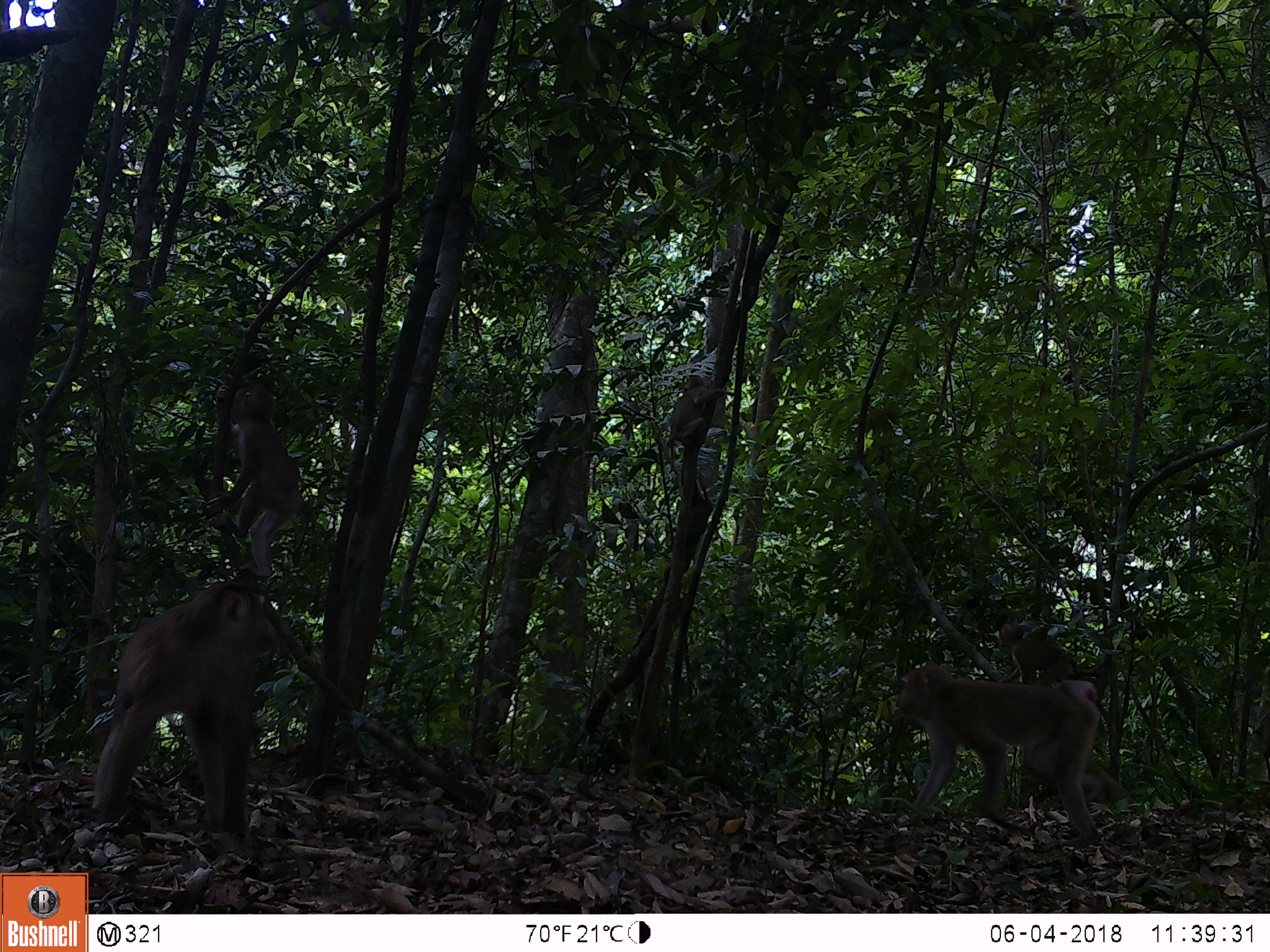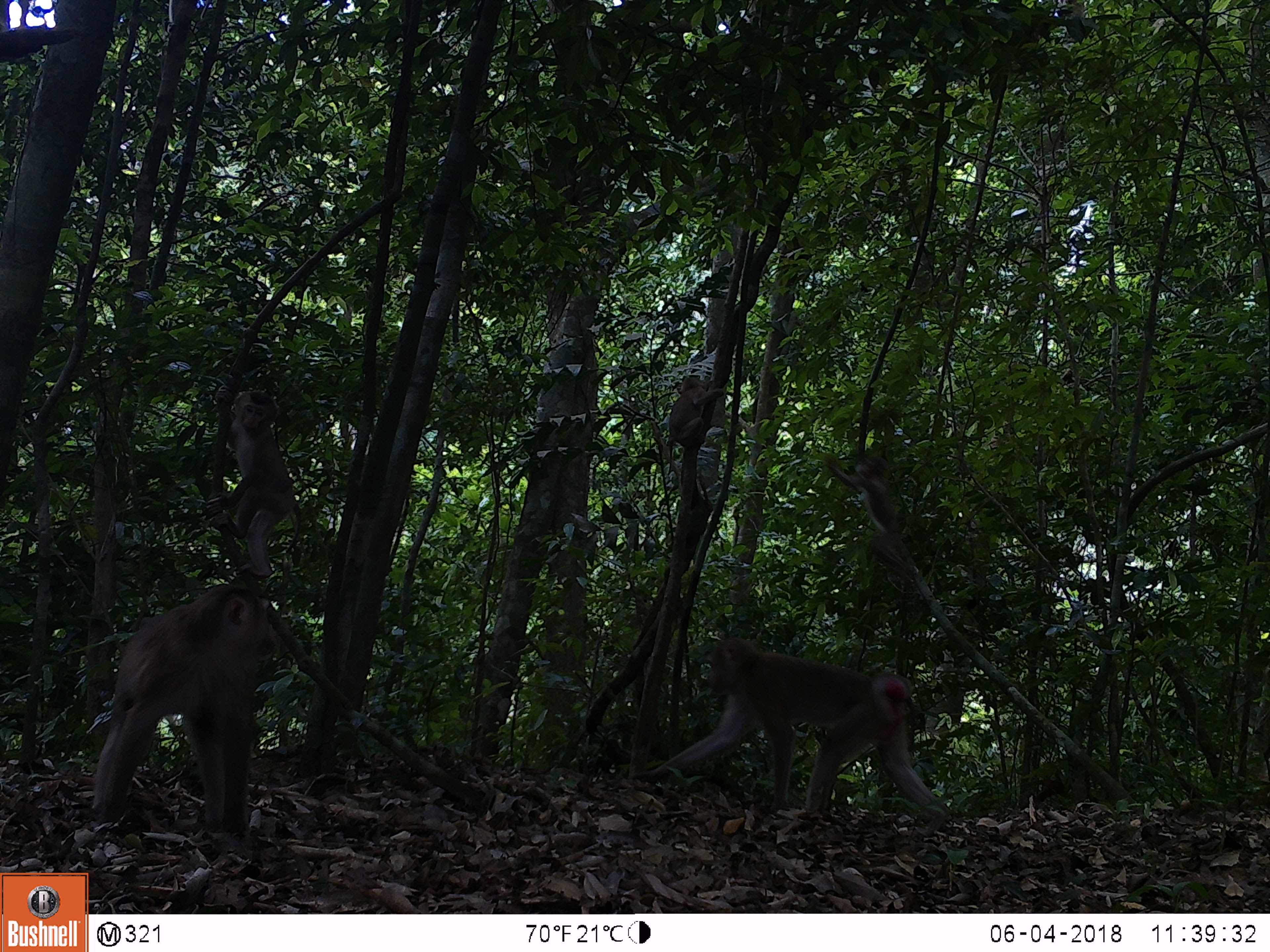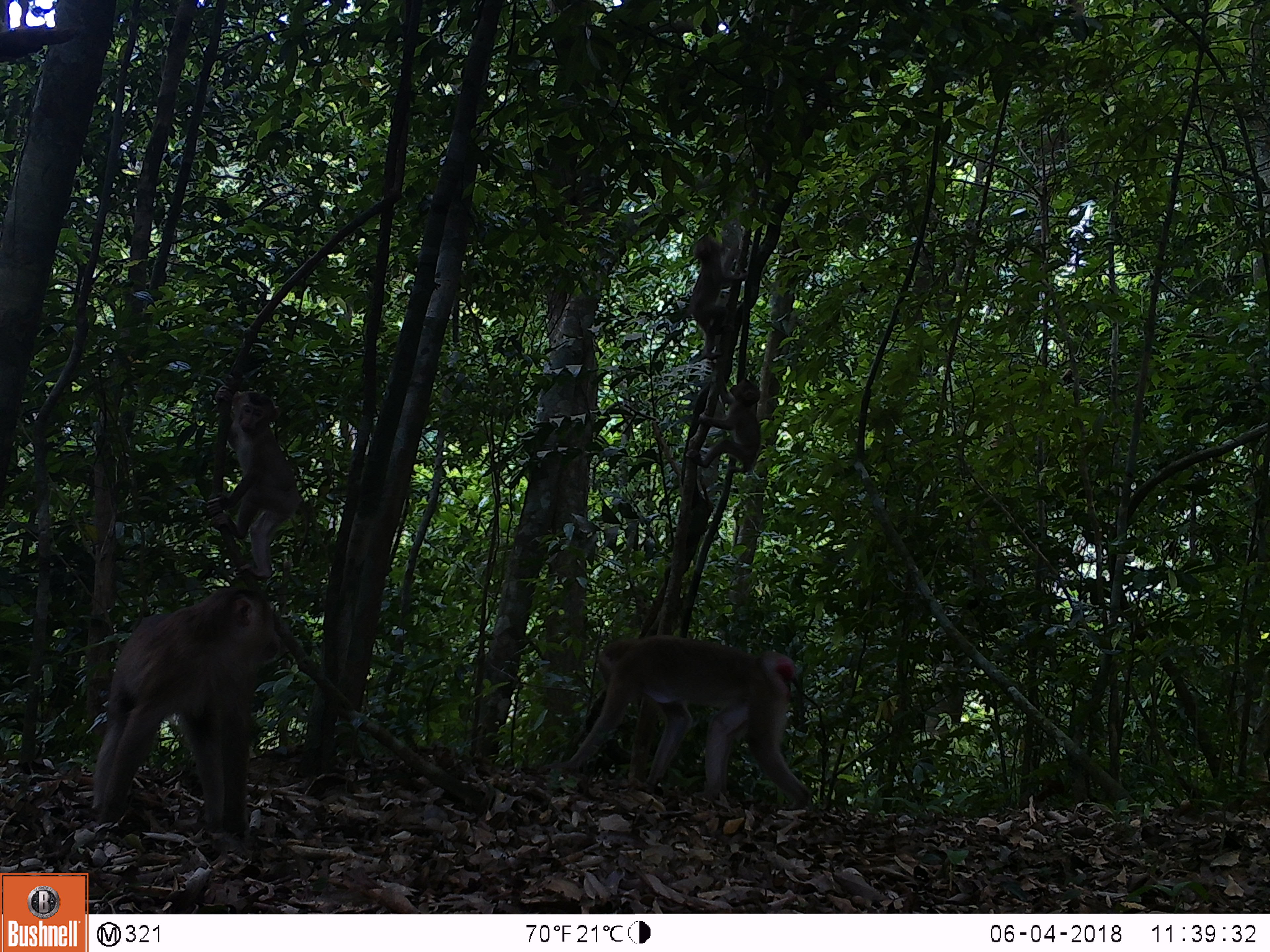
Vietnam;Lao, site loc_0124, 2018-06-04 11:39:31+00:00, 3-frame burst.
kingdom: Animalia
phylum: Chordata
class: Mammalia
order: Primates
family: Cercopithecidae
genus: Macaca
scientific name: Macaca nemestrina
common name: pig-tailed macaque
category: pig tailed macaque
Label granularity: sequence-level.